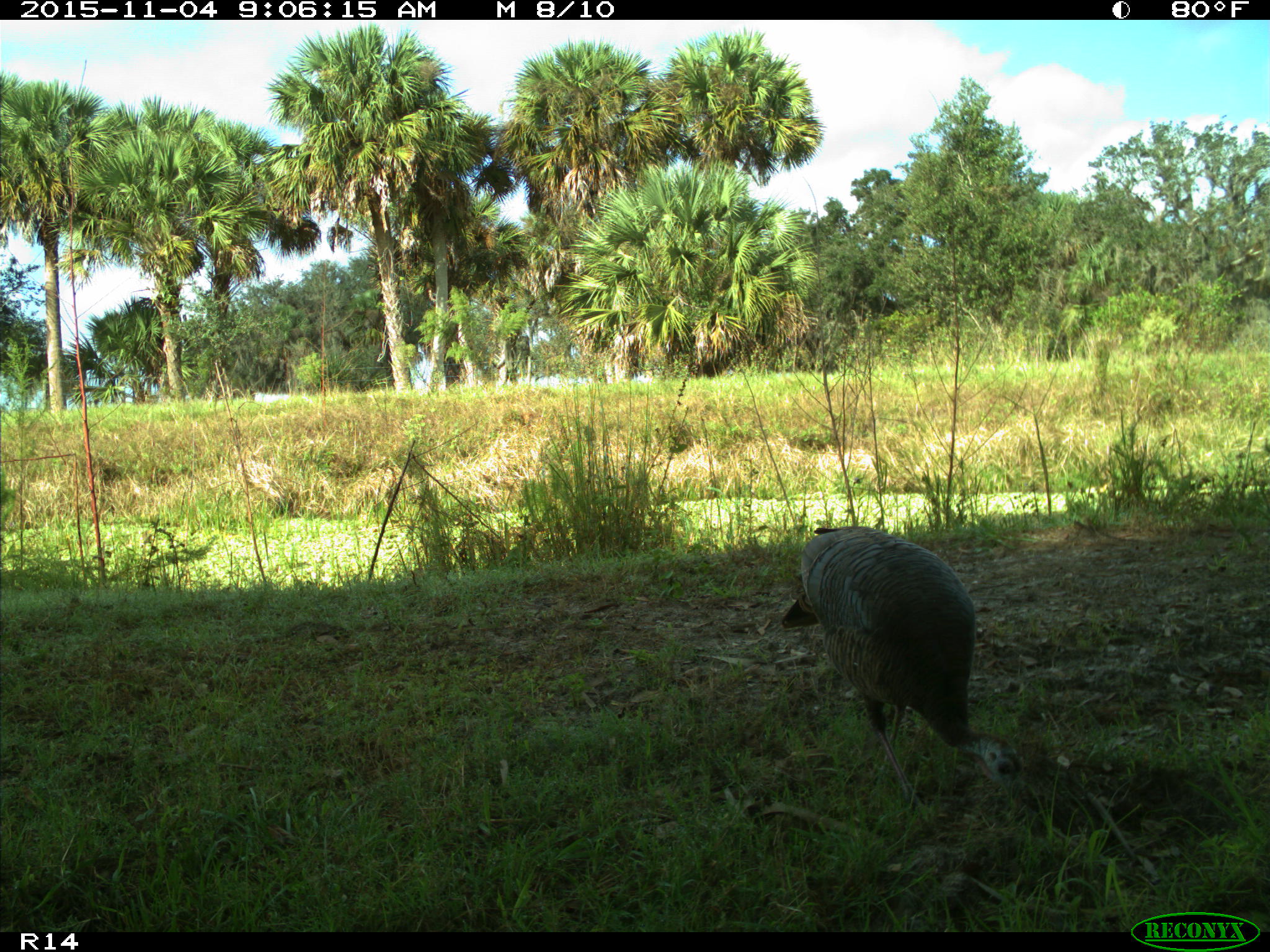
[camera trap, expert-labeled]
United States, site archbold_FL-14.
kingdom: Animalia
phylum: Chordata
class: Aves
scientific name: Aves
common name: birds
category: unidentified bird